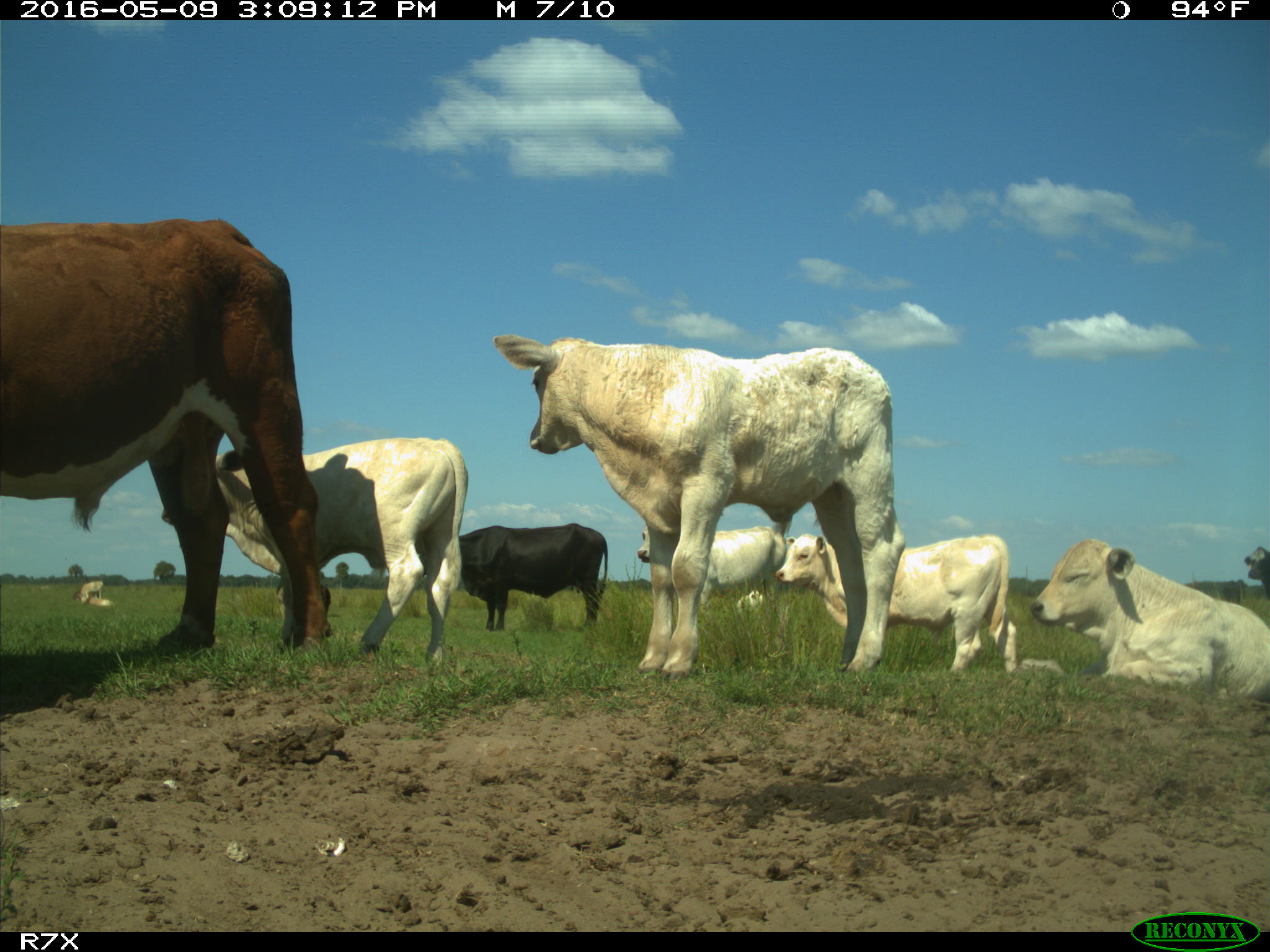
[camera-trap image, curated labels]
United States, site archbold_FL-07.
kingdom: Animalia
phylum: Chordata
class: Mammalia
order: Artiodactyla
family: Bovidae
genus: Bos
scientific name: Bos taurus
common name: domestic cow